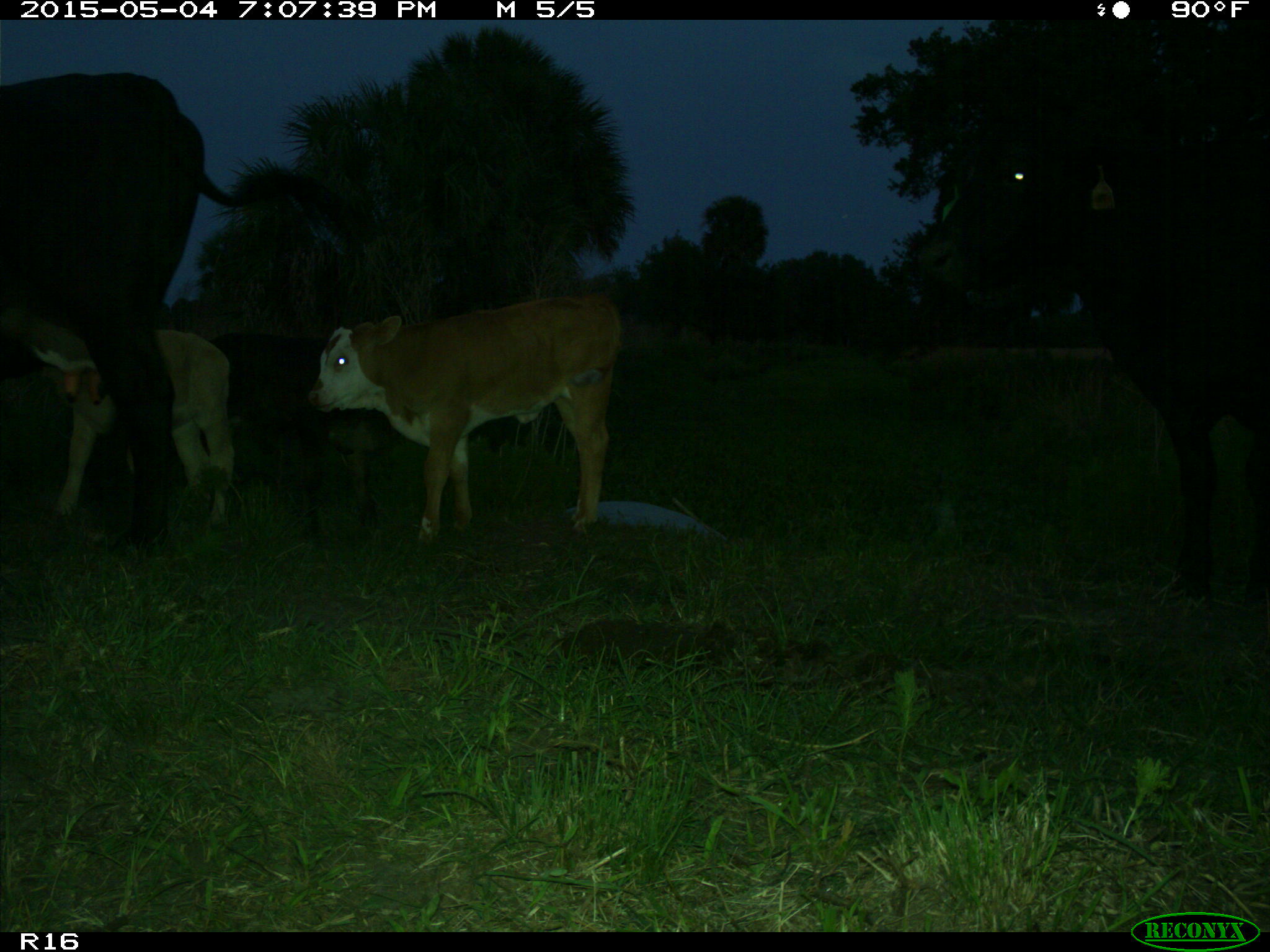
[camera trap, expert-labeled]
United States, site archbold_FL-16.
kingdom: Animalia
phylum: Chordata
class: Mammalia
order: Artiodactyla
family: Bovidae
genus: Bos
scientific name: Bos taurus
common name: domestic cow